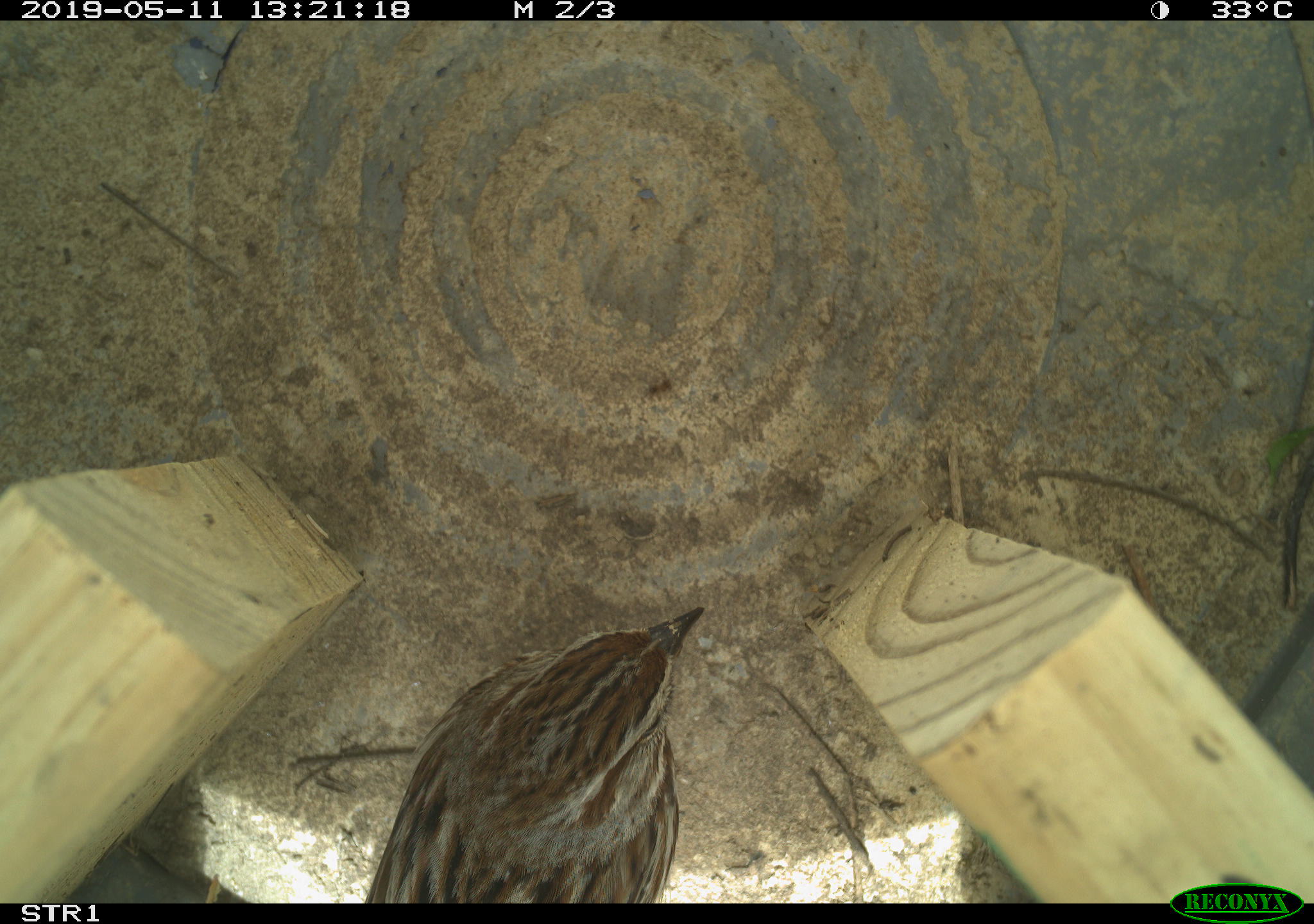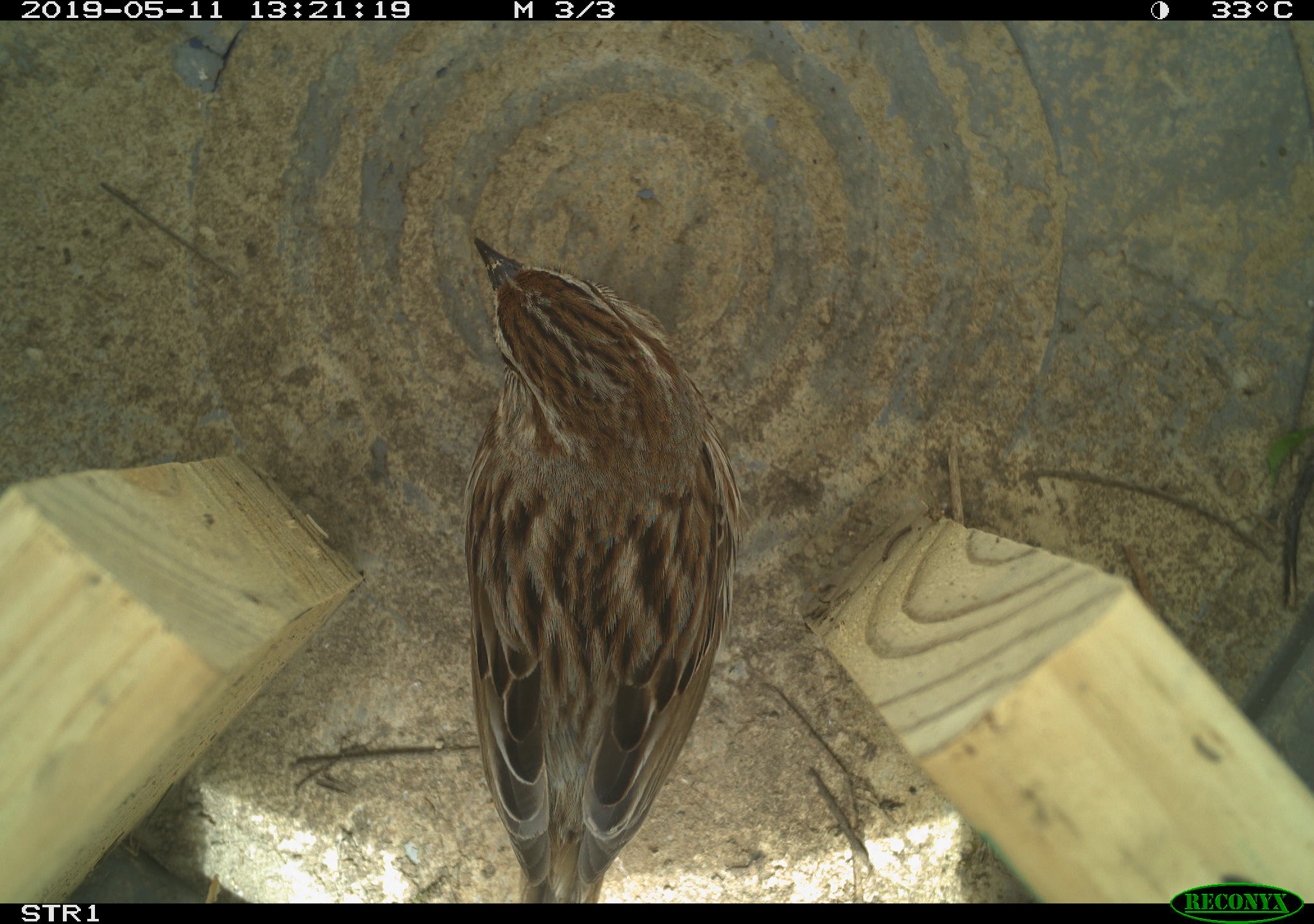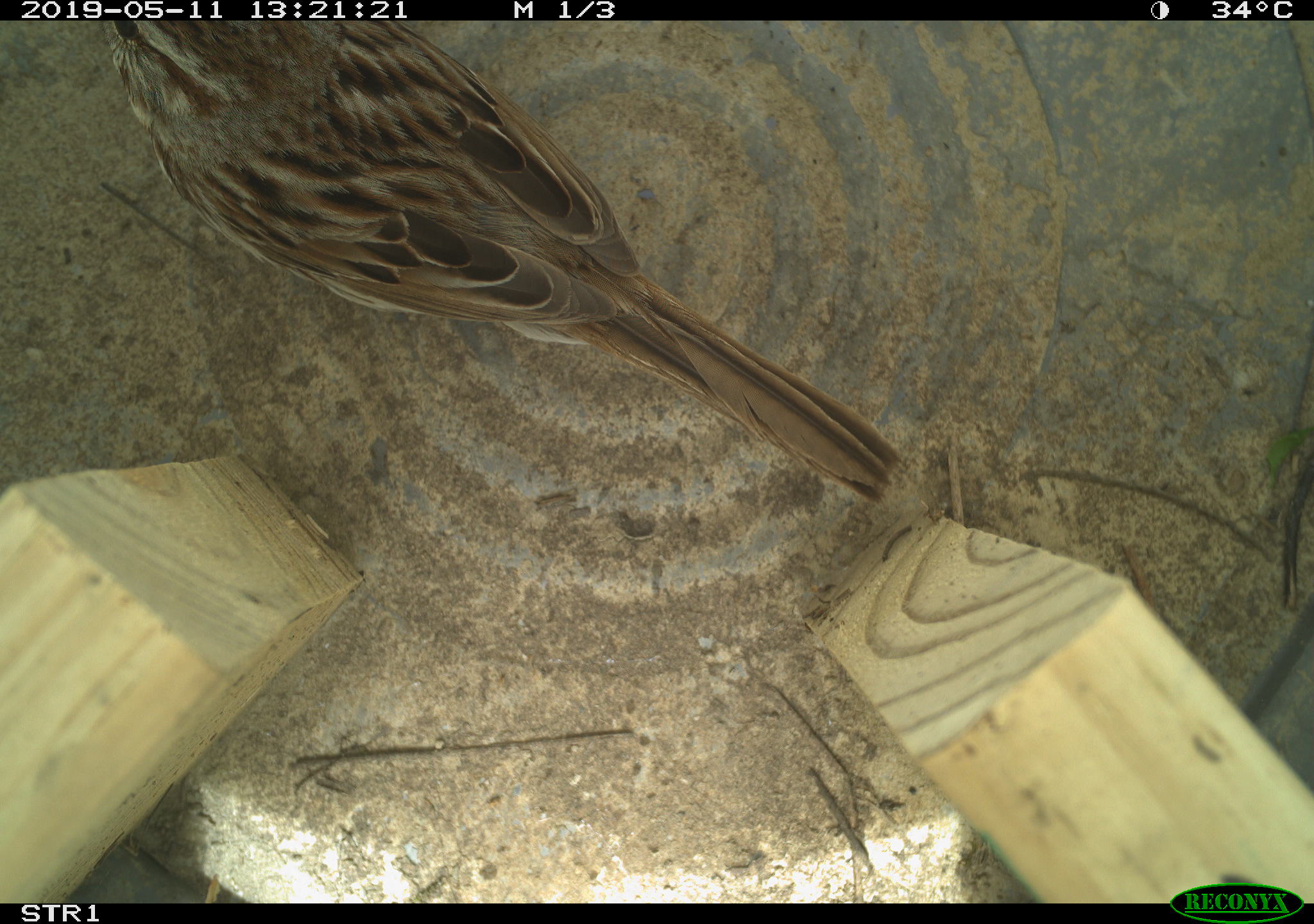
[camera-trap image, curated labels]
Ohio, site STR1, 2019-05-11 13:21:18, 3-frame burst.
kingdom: Animalia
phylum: Chordata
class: Aves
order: Passeriformes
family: Passerellidae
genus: Melospiza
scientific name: Melospiza melodia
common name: song sparrow